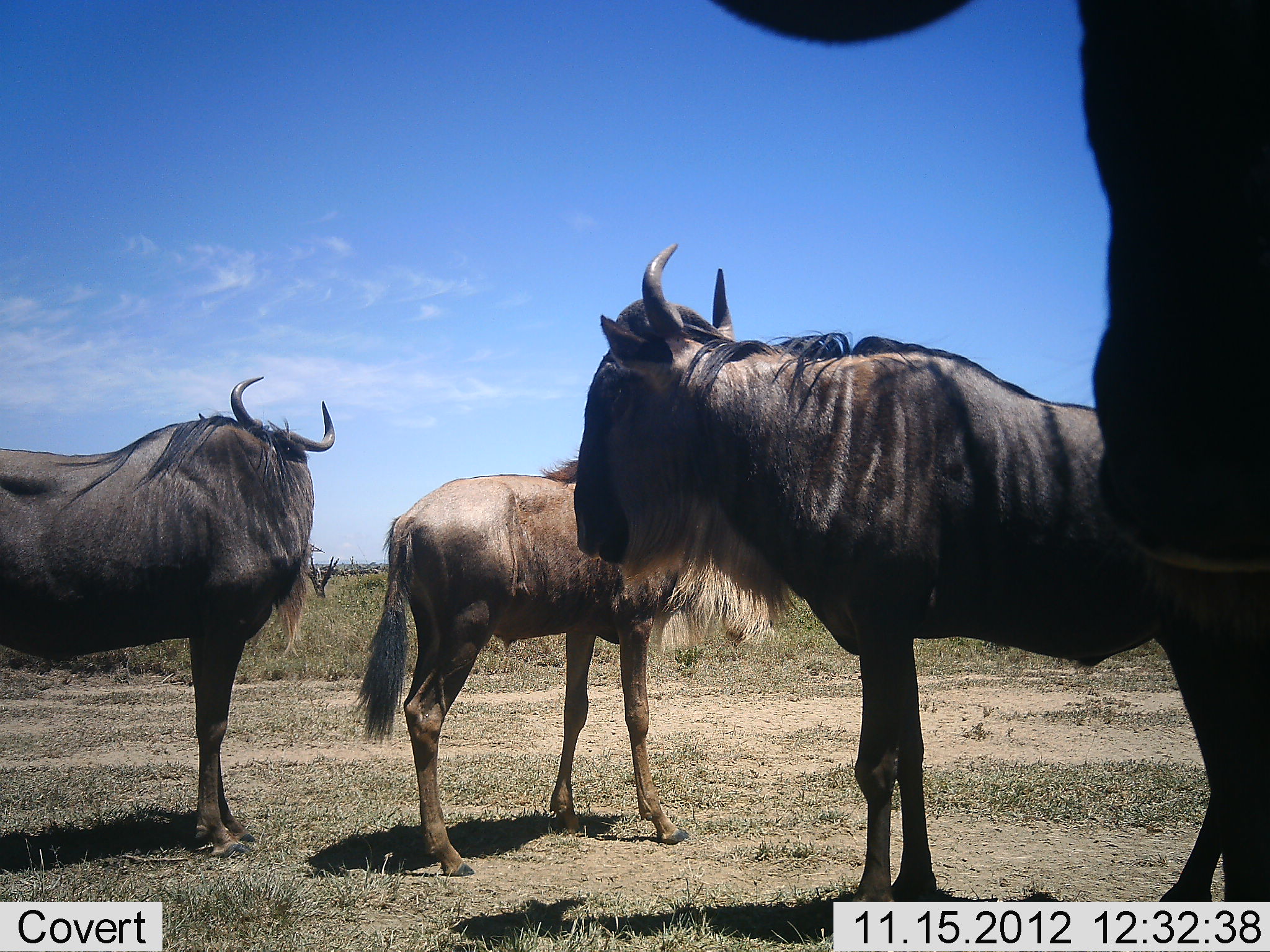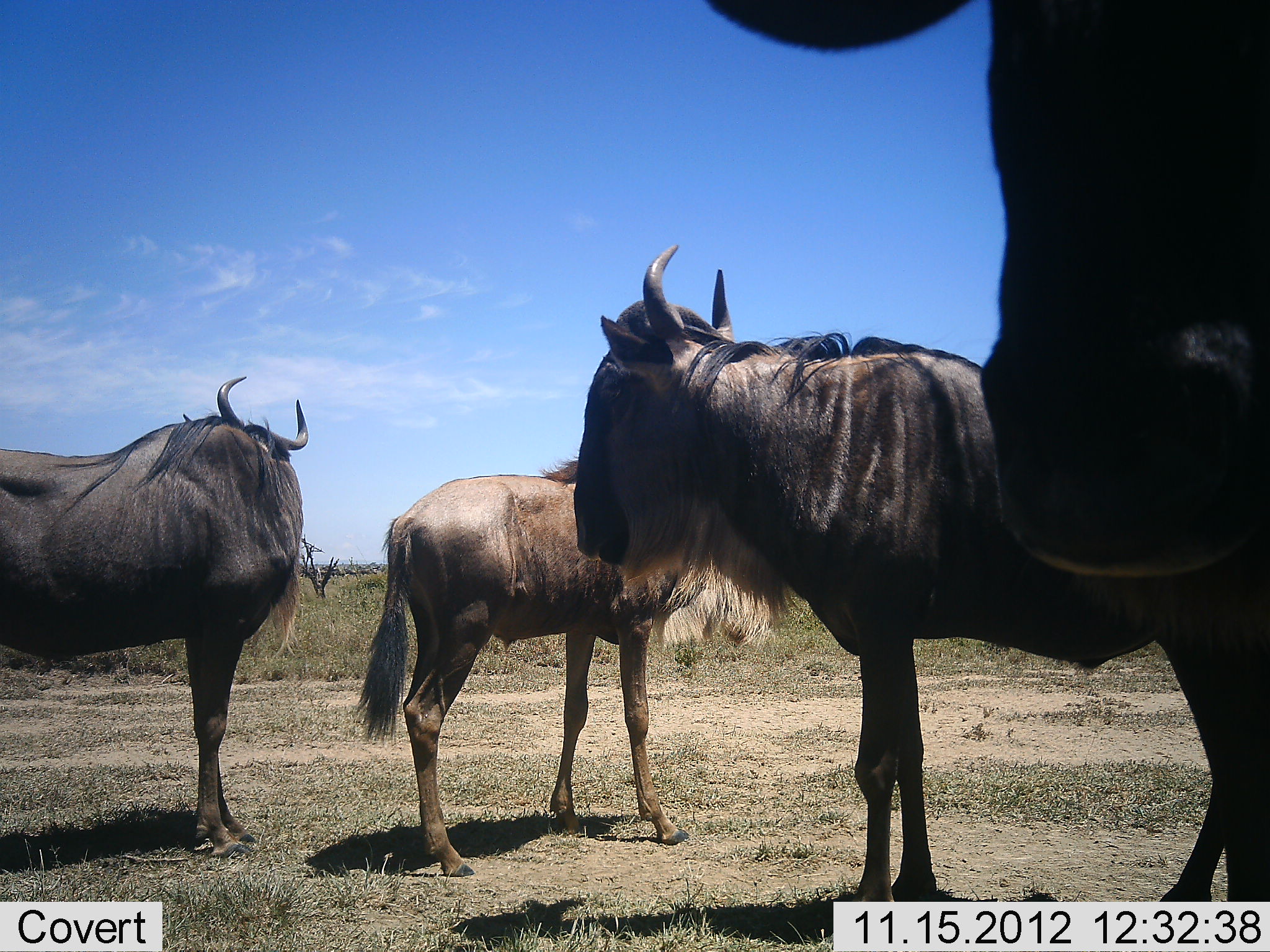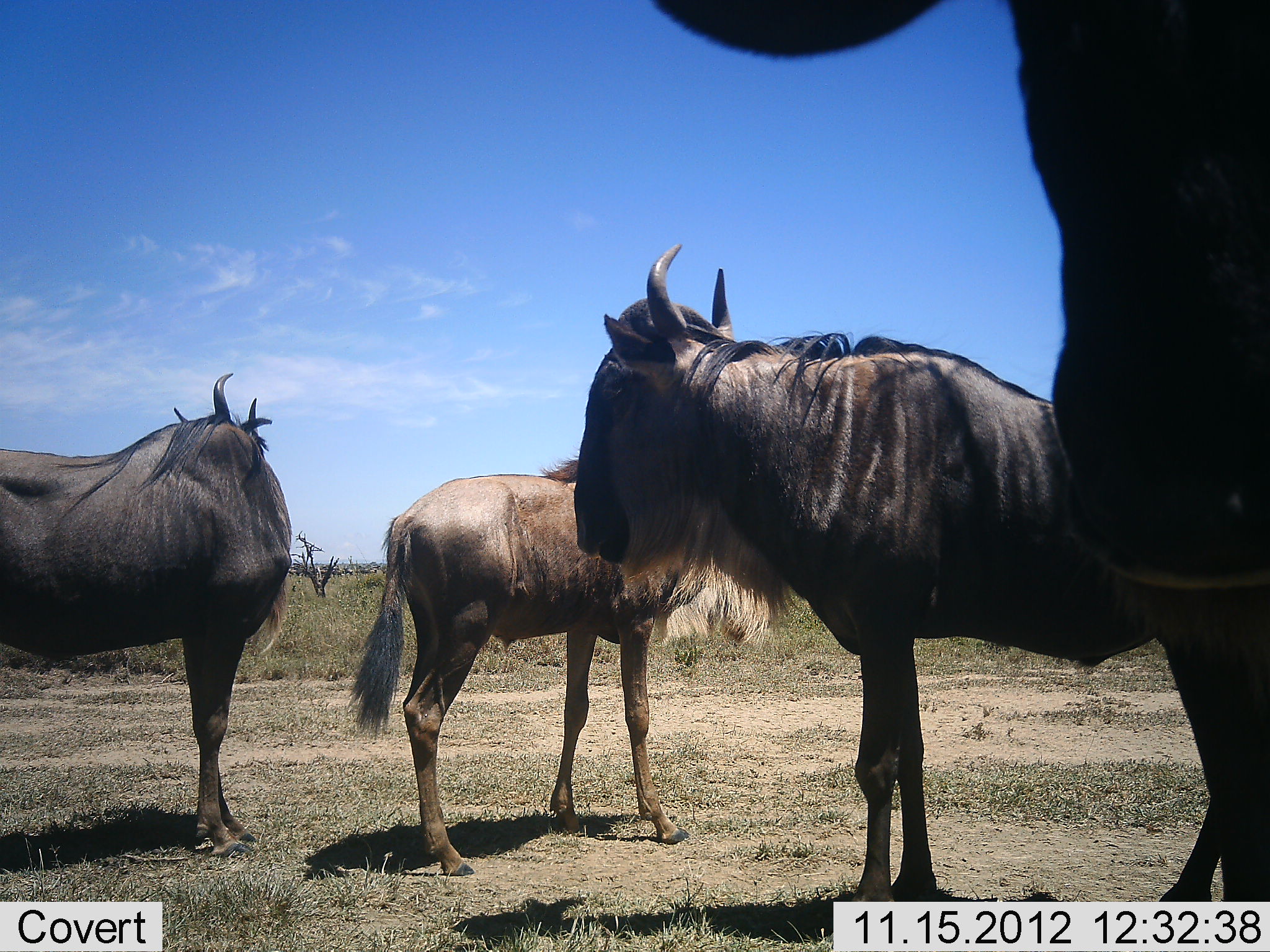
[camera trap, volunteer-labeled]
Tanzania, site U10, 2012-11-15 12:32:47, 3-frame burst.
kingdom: Animalia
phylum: Chordata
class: Mammalia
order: Artiodactyla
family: Bovidae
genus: Connochaetes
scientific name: Connochaetes taurinus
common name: blue wildebeest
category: wildebeest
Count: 4.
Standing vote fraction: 100%.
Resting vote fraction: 0%.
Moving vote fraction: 10%.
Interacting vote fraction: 0%.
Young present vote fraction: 10%.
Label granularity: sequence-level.